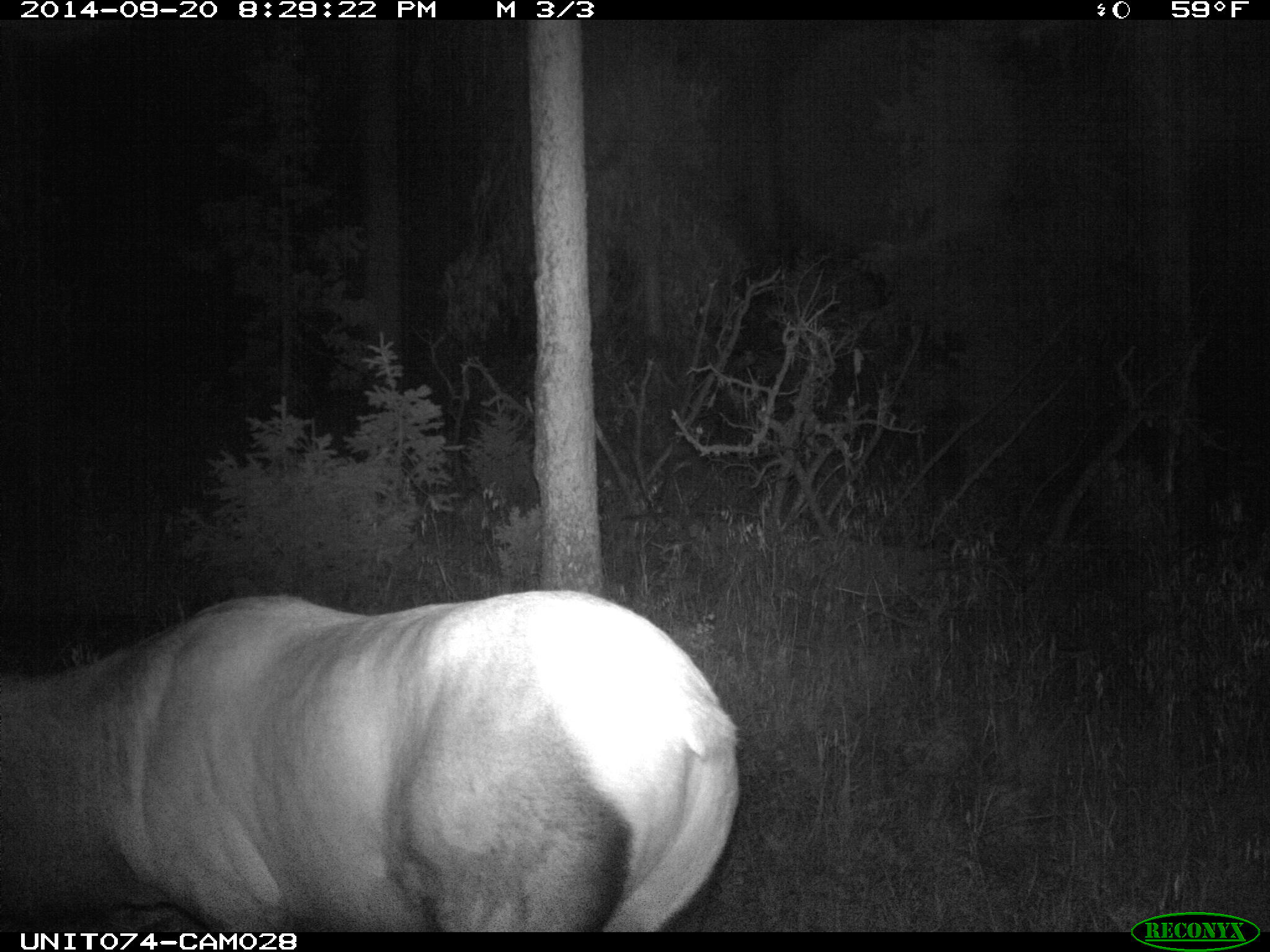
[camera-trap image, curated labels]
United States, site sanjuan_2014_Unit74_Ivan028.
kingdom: Animalia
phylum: Chordata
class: Mammalia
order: Artiodactyla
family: Cervidae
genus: Cervus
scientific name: Cervus elaphus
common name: red deer